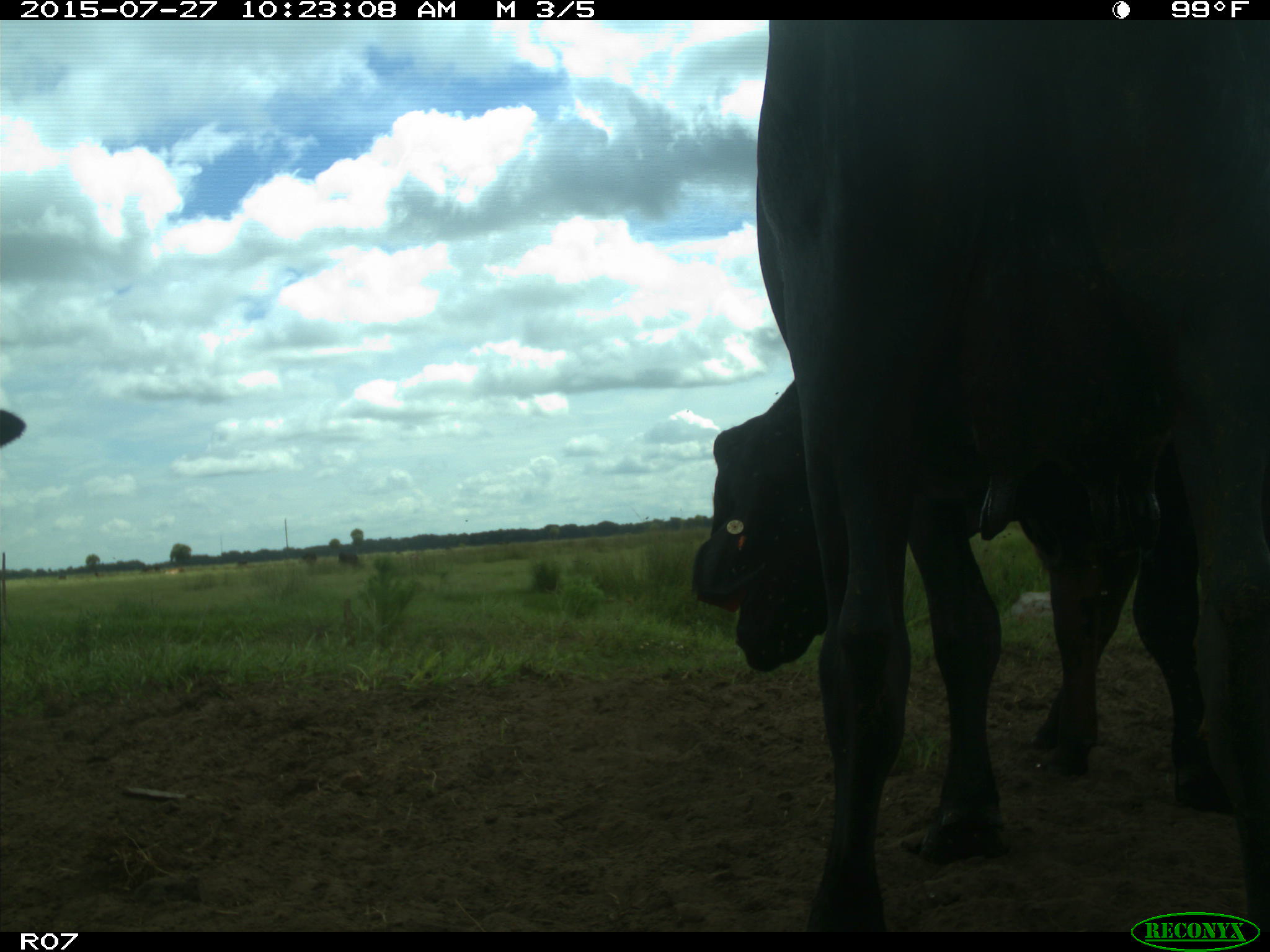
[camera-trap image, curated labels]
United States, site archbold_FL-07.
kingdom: Animalia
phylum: Chordata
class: Mammalia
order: Artiodactyla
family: Bovidae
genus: Bos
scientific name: Bos taurus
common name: domestic cow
Bos taurus (domestic cow).